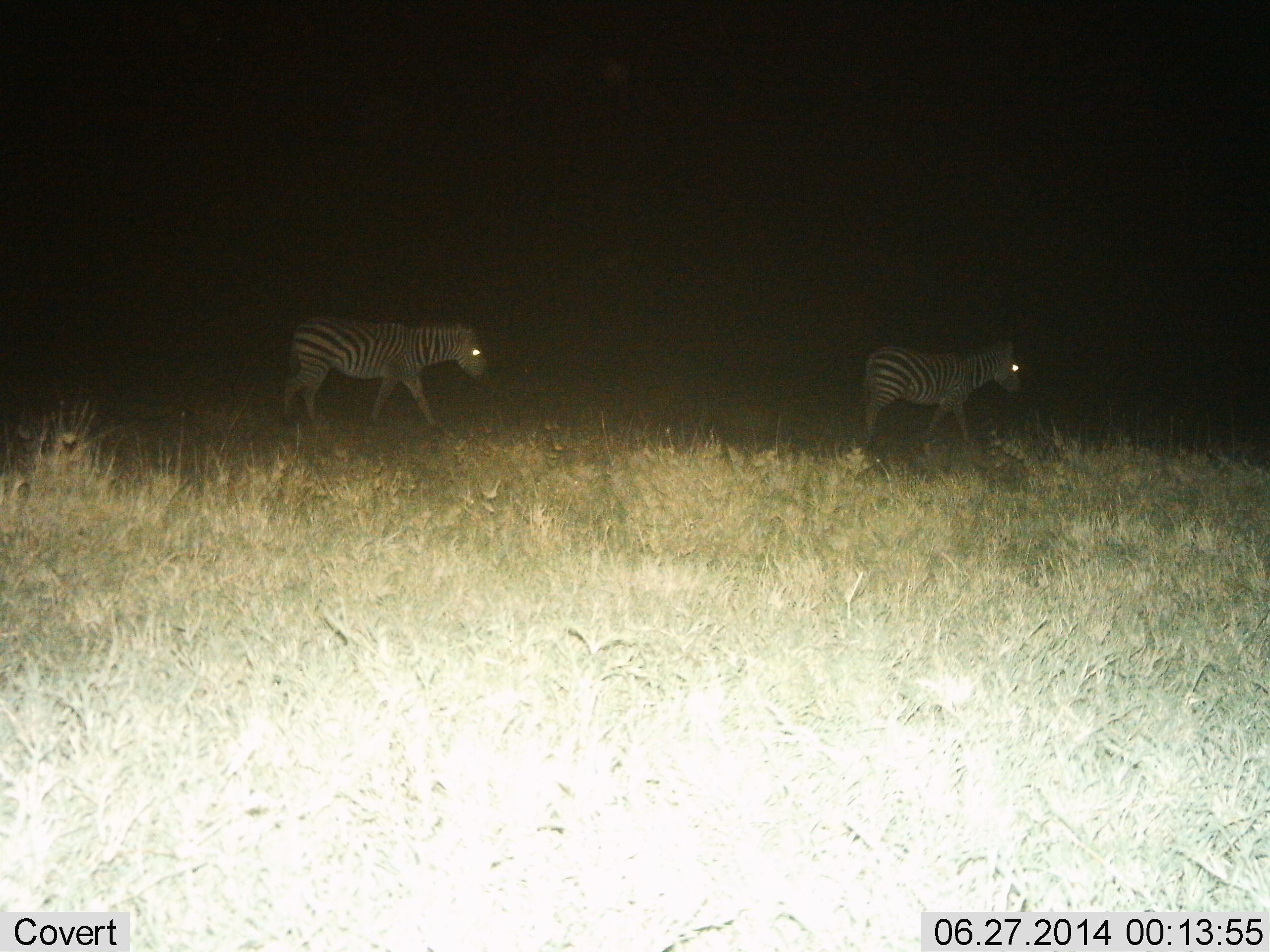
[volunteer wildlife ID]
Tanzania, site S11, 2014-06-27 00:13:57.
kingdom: Animalia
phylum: Chordata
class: Mammalia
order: Perissodactyla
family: Equidae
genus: Equus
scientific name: Equus quagga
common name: plains zebra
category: zebra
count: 2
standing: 20%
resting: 0%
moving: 90%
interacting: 0%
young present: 0%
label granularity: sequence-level